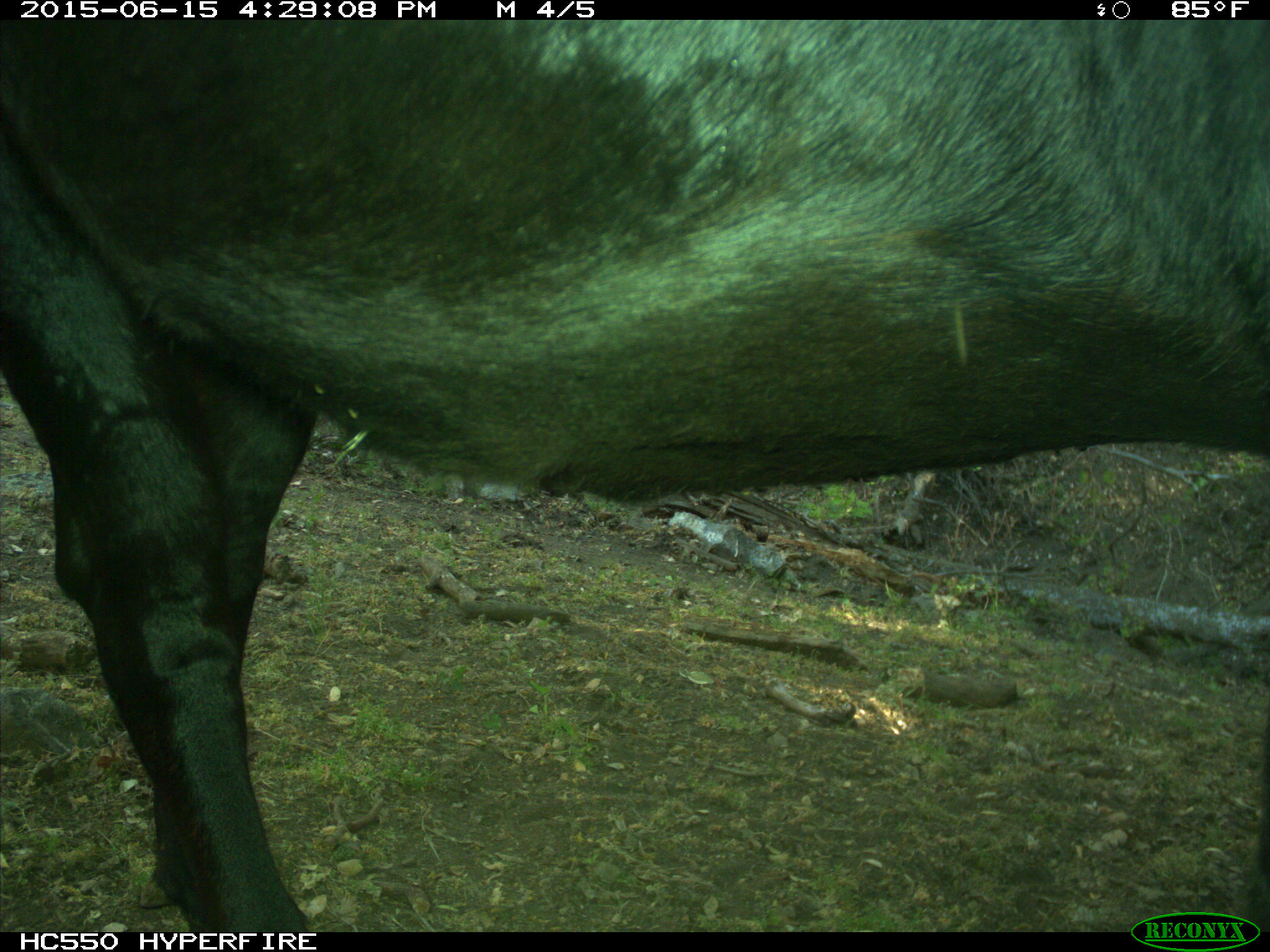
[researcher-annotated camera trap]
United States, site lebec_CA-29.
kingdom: Animalia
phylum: Chordata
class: Mammalia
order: Artiodactyla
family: Bovidae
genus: Bos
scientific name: Bos taurus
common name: domestic cow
Bos taurus (domestic cow).